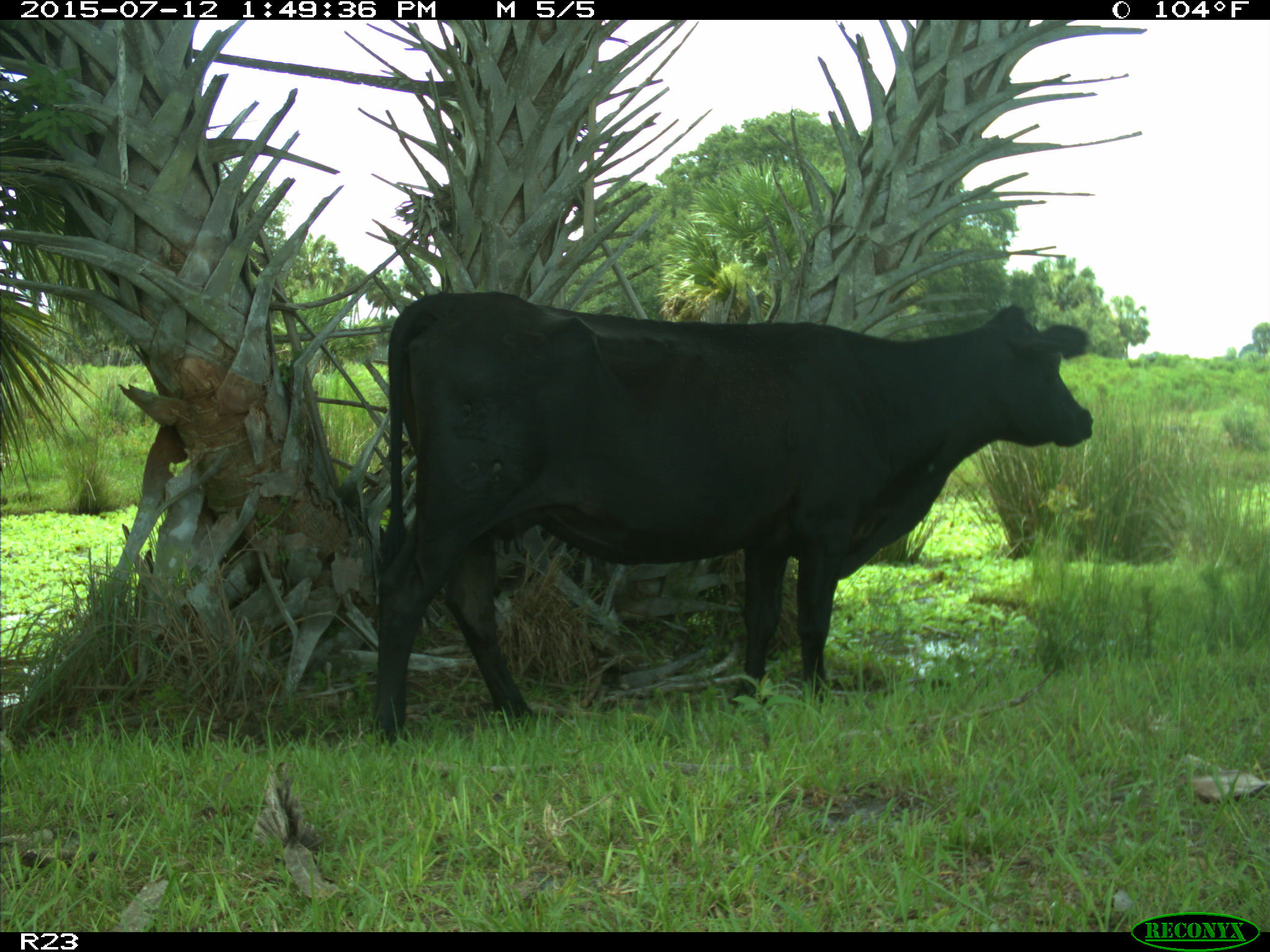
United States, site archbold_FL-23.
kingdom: Animalia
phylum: Chordata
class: Mammalia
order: Artiodactyla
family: Bovidae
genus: Bos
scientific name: Bos taurus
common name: domestic cow